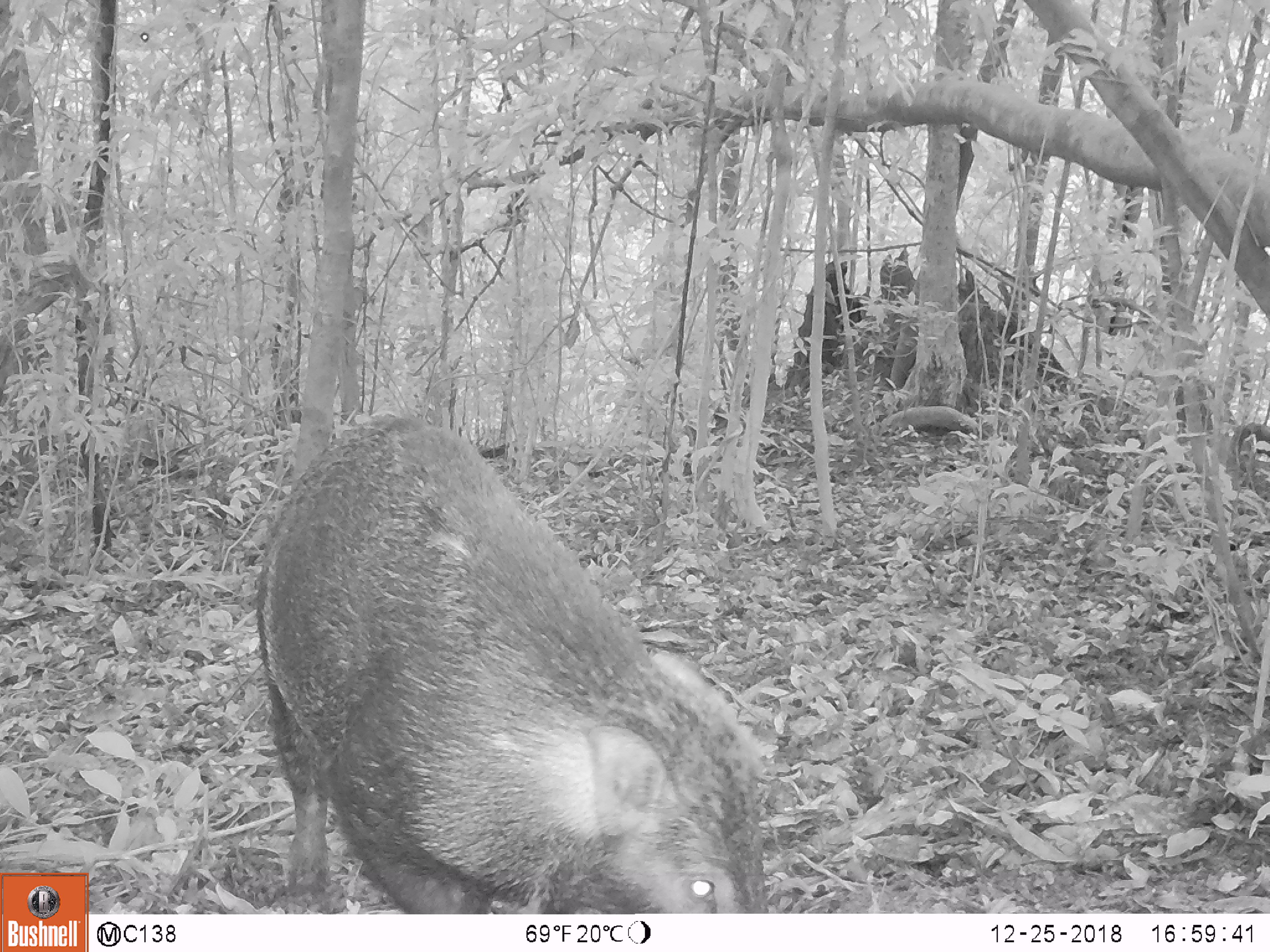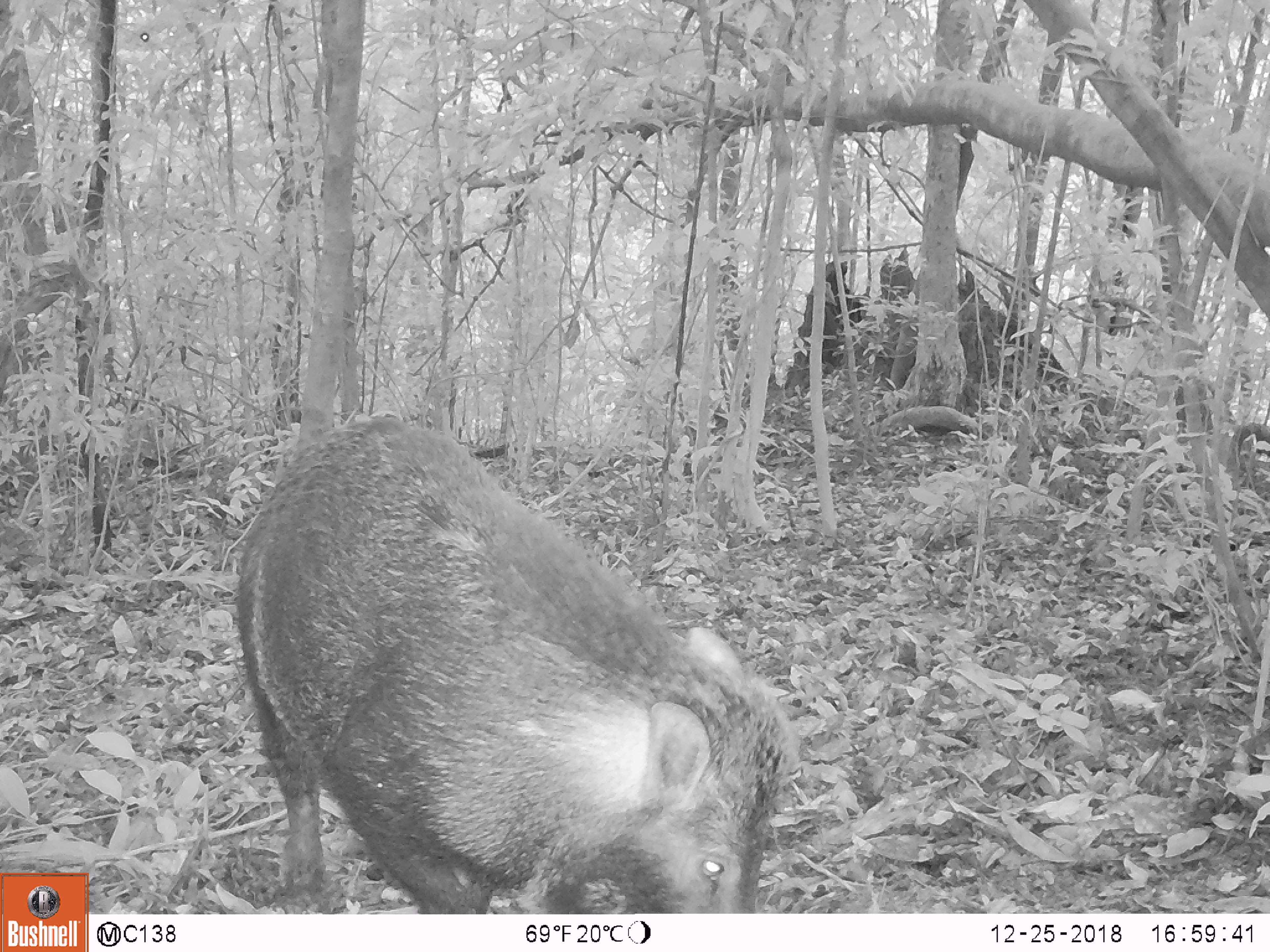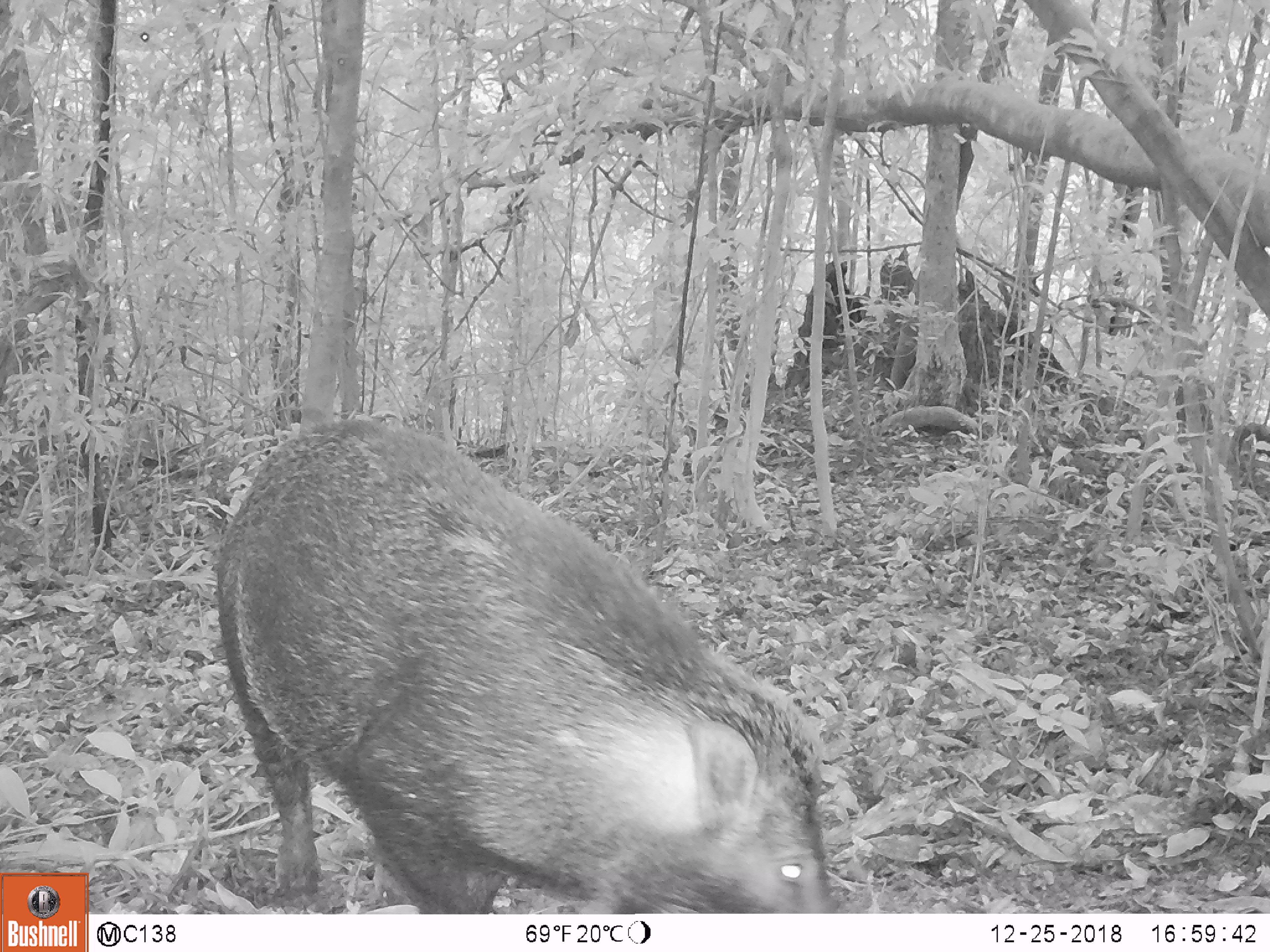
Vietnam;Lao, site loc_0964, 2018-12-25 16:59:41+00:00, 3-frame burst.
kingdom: Animalia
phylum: Chordata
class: Mammalia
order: Artiodactyla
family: Suidae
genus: Sus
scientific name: Sus scrofa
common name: eurasian wild pig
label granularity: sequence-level